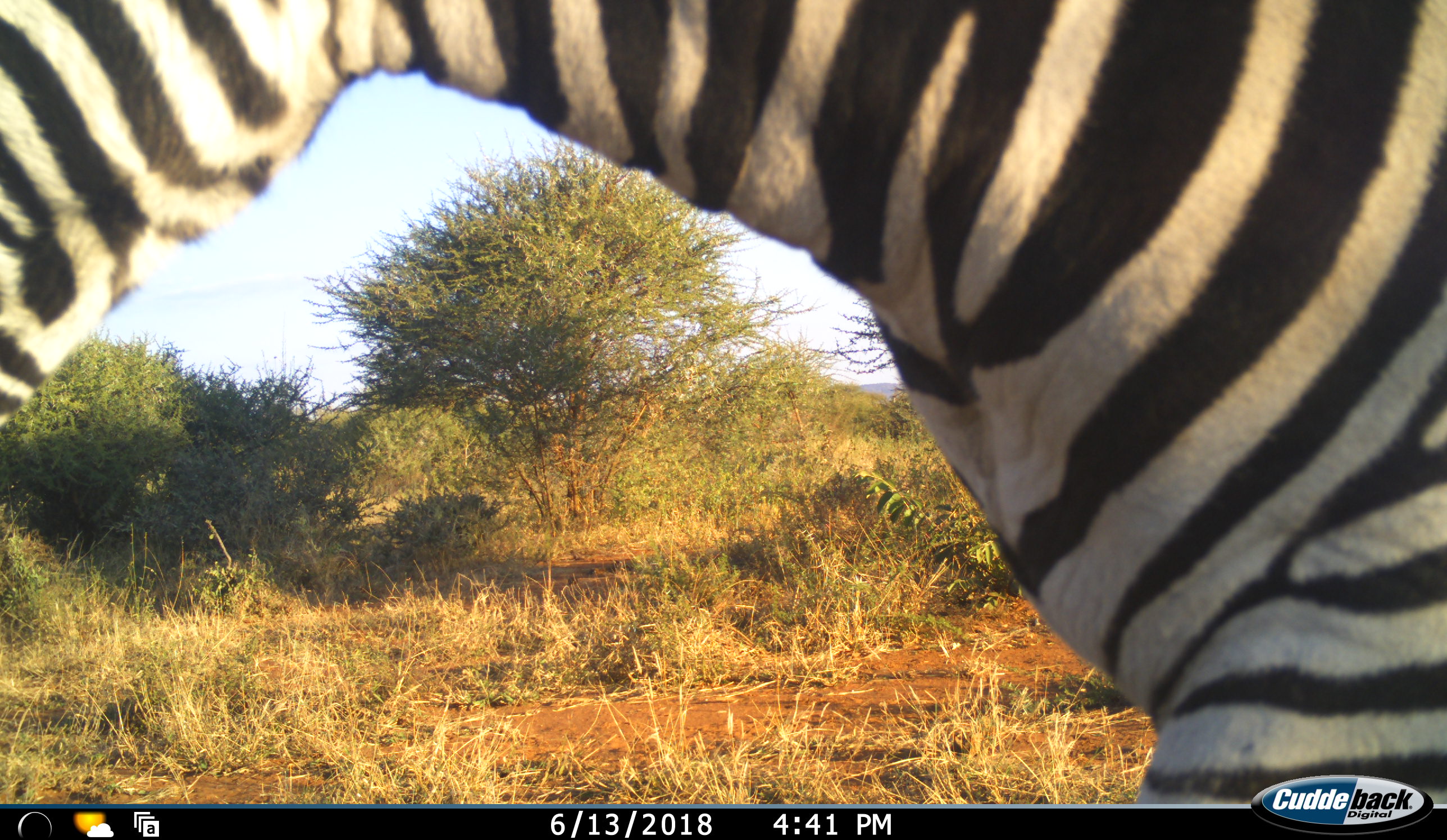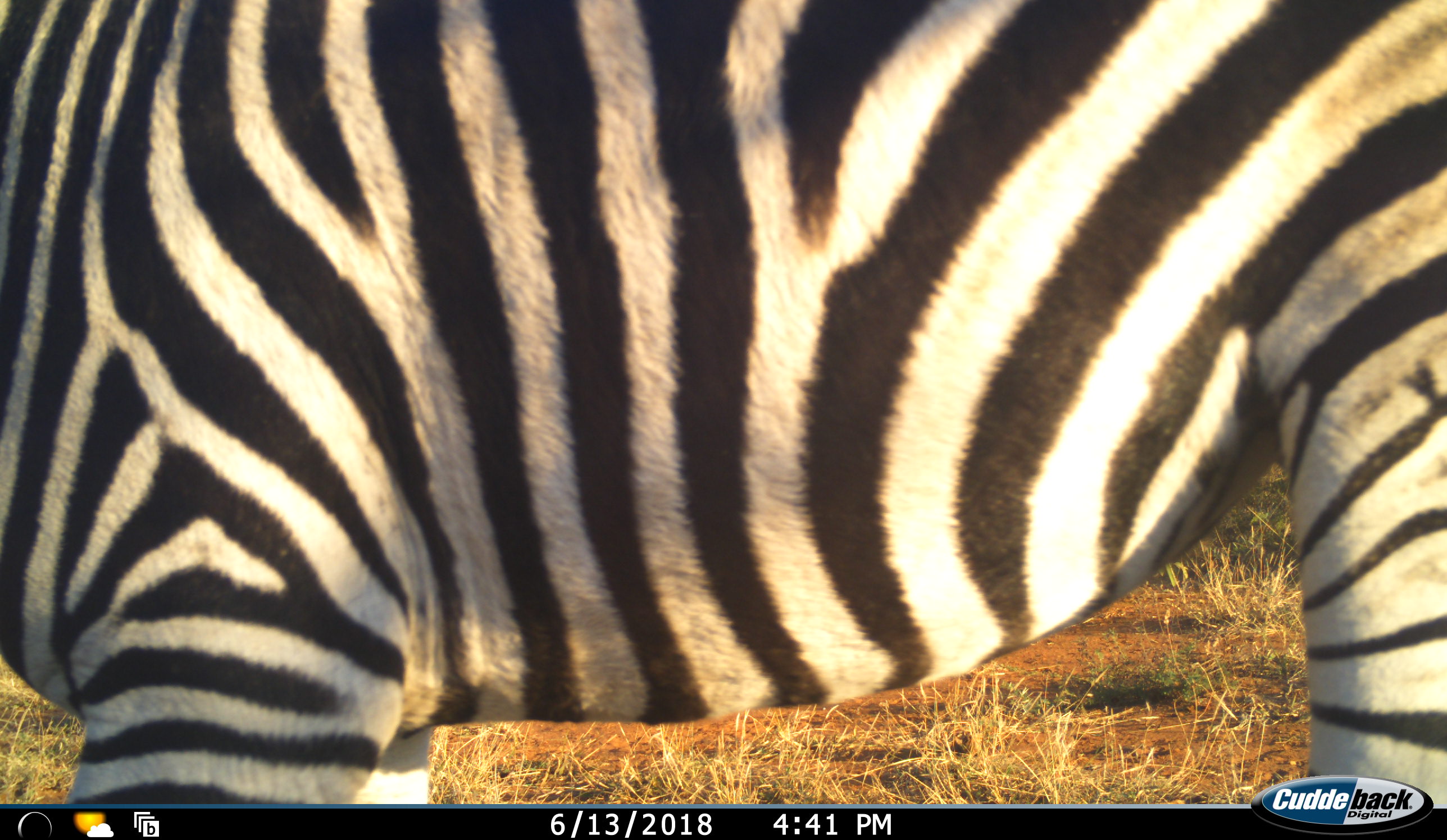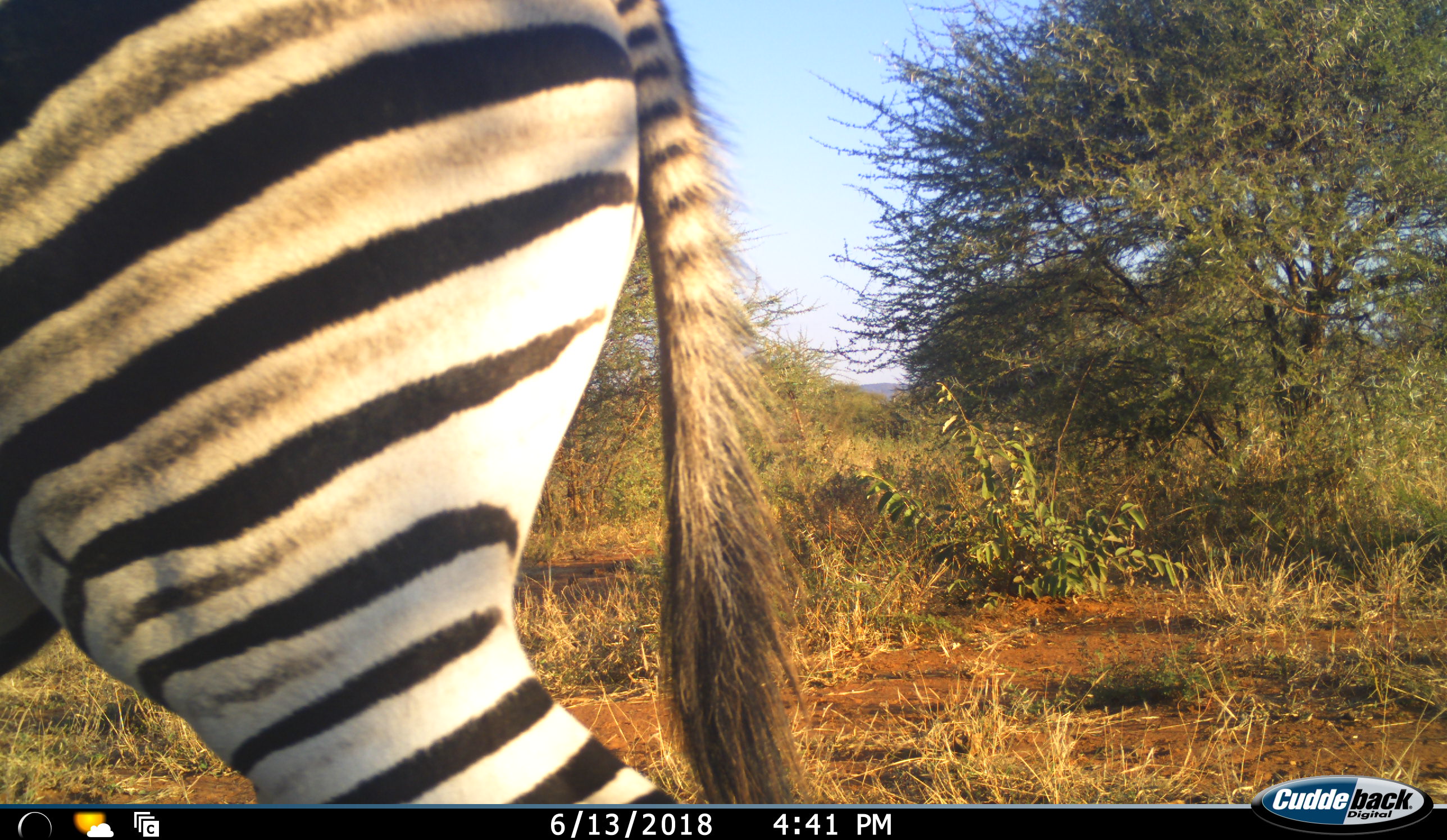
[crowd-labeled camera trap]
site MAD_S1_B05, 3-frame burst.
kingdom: Animalia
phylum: Chordata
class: Mammalia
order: Perissodactyla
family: Equidae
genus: Equus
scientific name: Equus quagga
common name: plains zebra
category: zebraplains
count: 1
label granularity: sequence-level